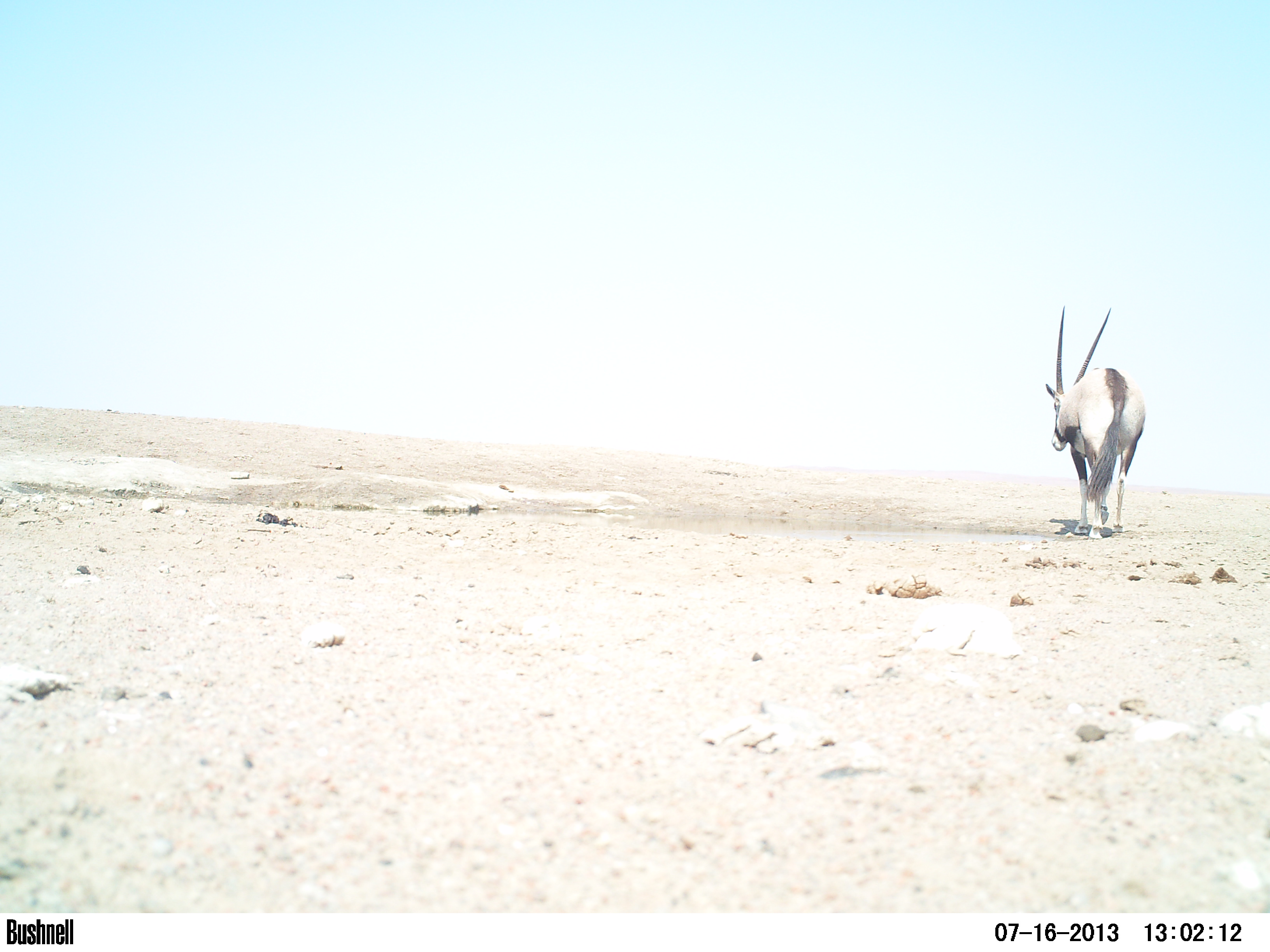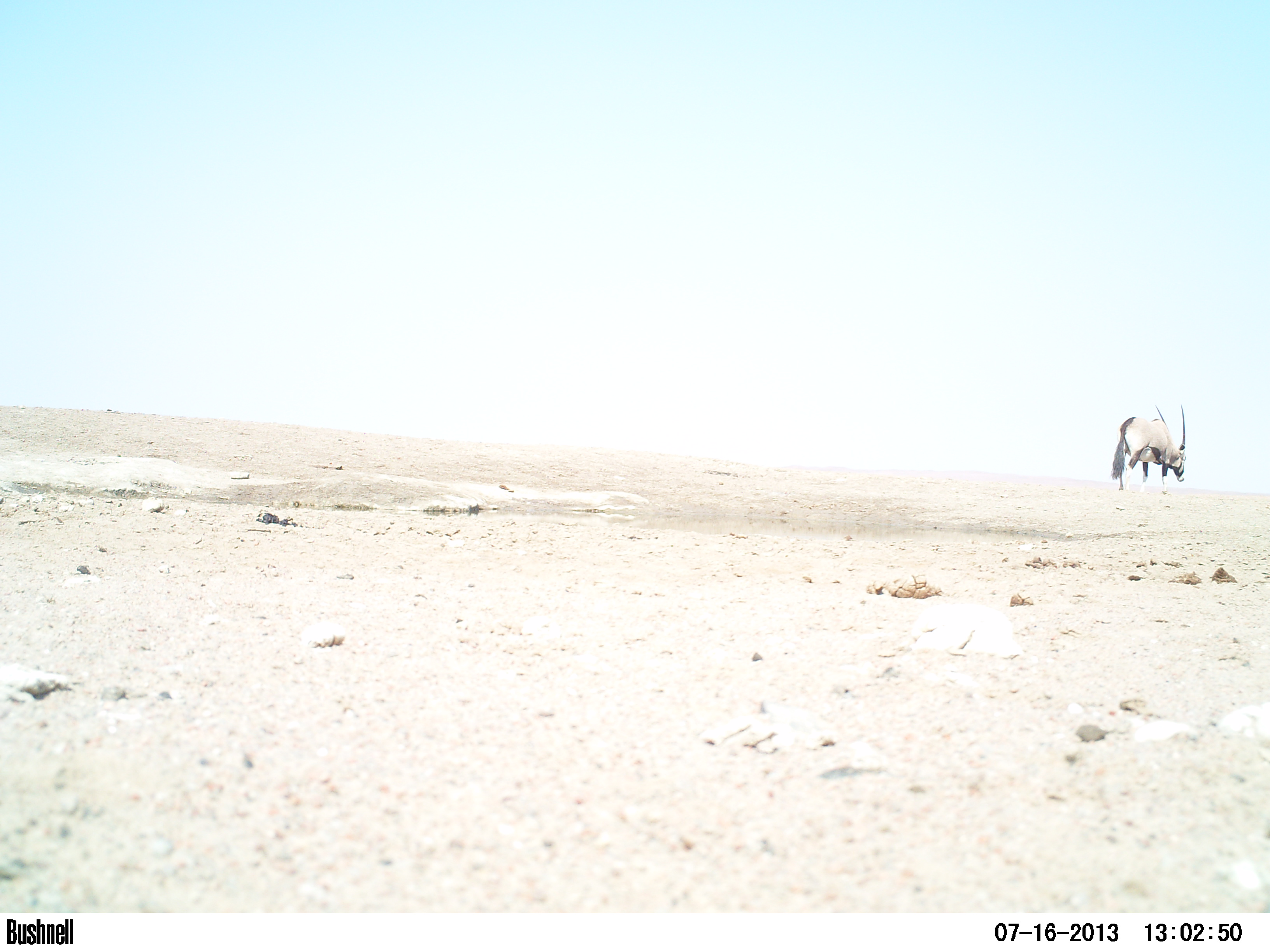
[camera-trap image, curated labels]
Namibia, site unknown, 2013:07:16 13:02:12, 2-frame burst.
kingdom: Animalia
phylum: Chordata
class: Mammalia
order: Artiodactyla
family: Bovidae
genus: Oryx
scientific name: Oryx gazella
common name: gemsbok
Oryx gazella (gemsbok).